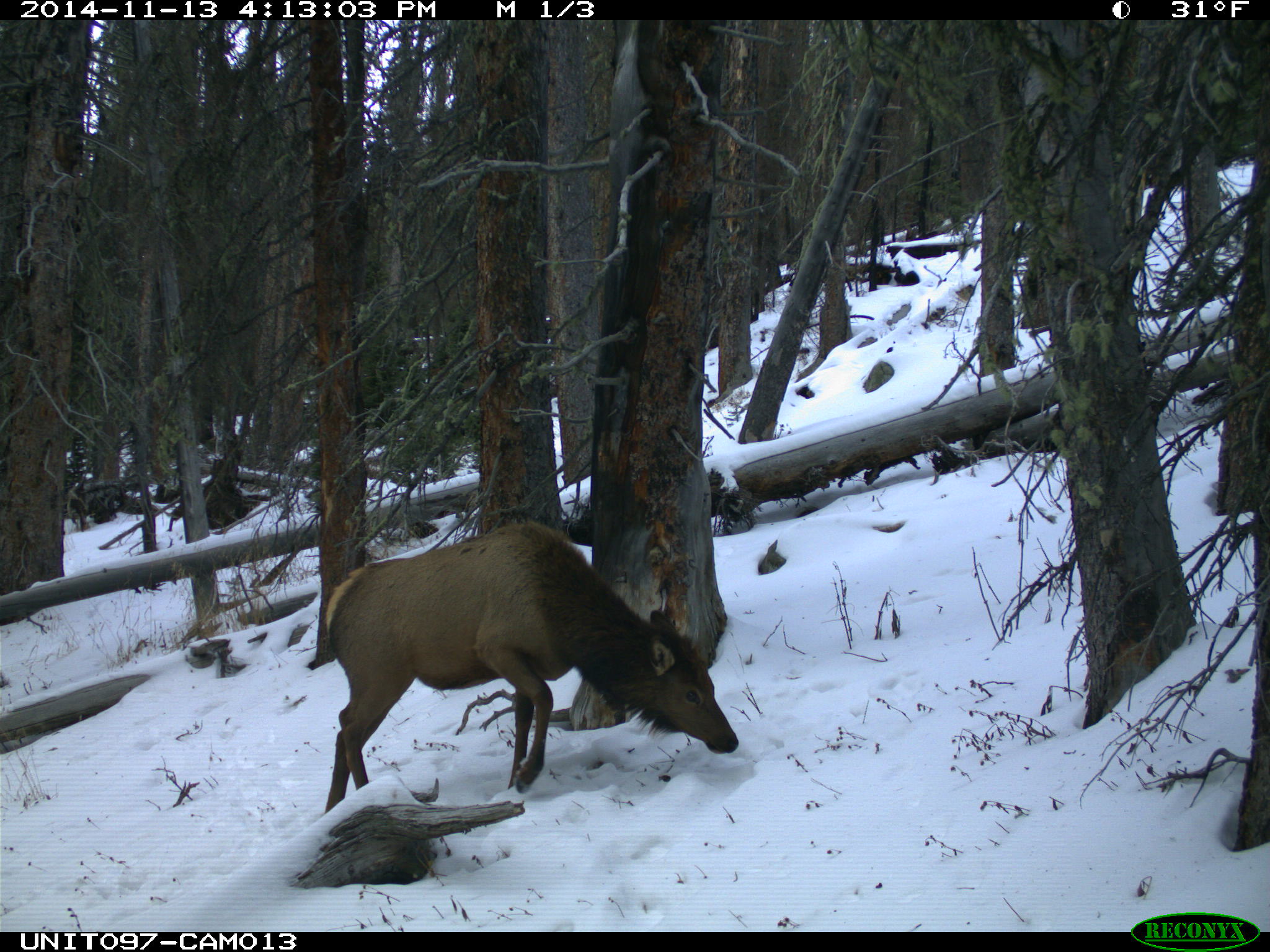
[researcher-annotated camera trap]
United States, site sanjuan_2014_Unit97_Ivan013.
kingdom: Animalia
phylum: Chordata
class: Mammalia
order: Artiodactyla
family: Cervidae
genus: Cervus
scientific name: Cervus elaphus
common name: red deer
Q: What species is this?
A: Cervus elaphus (red deer).